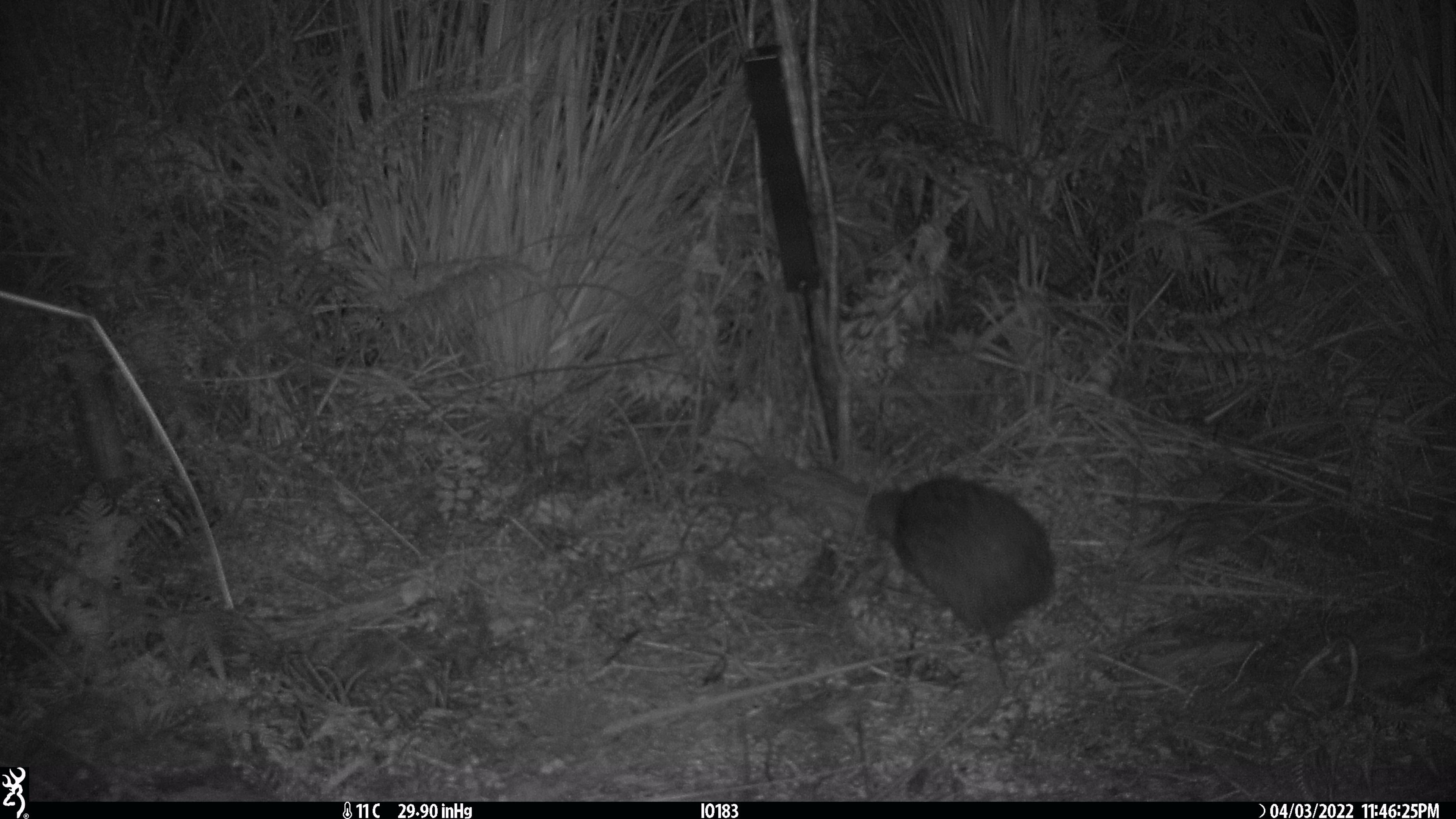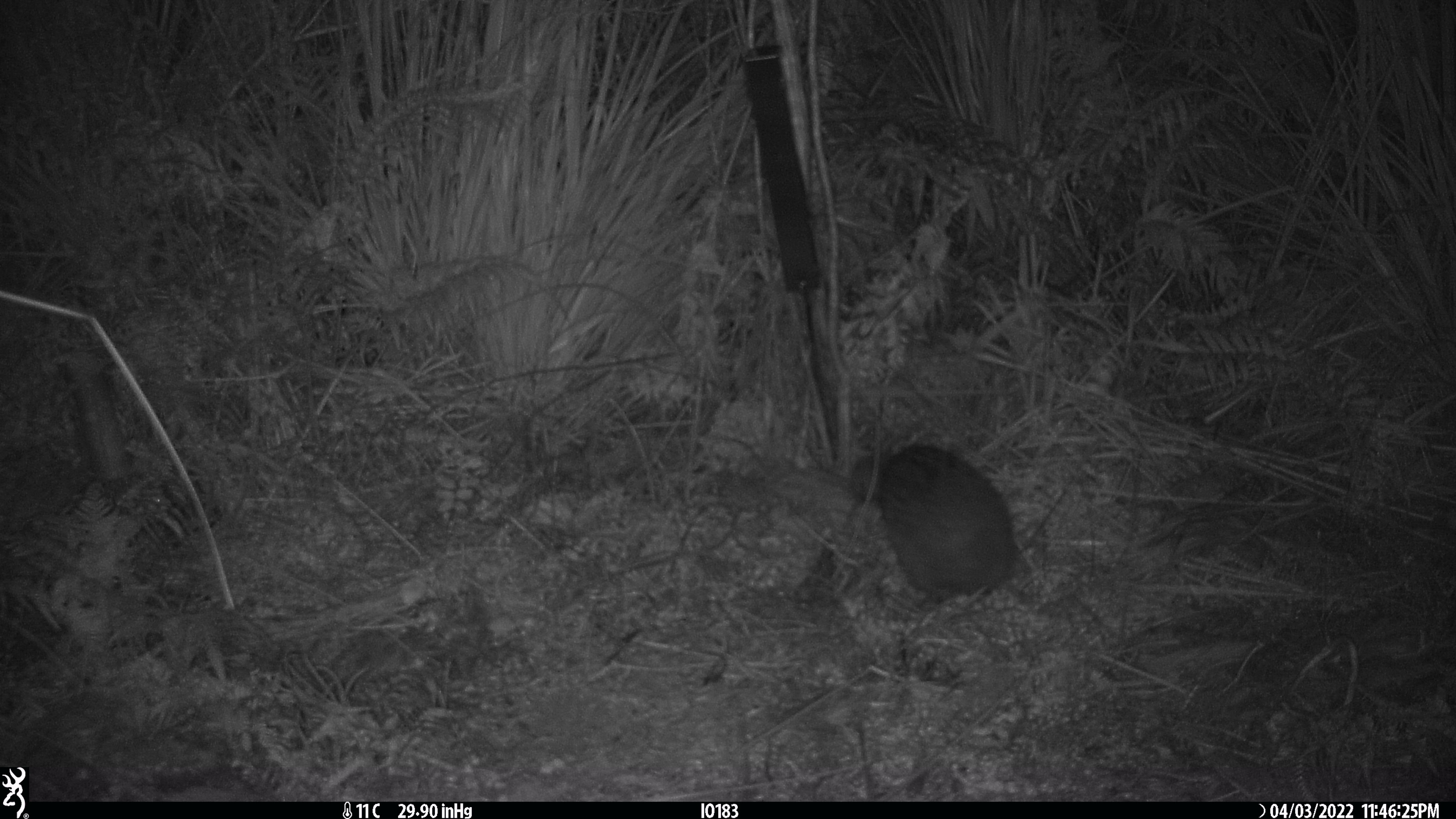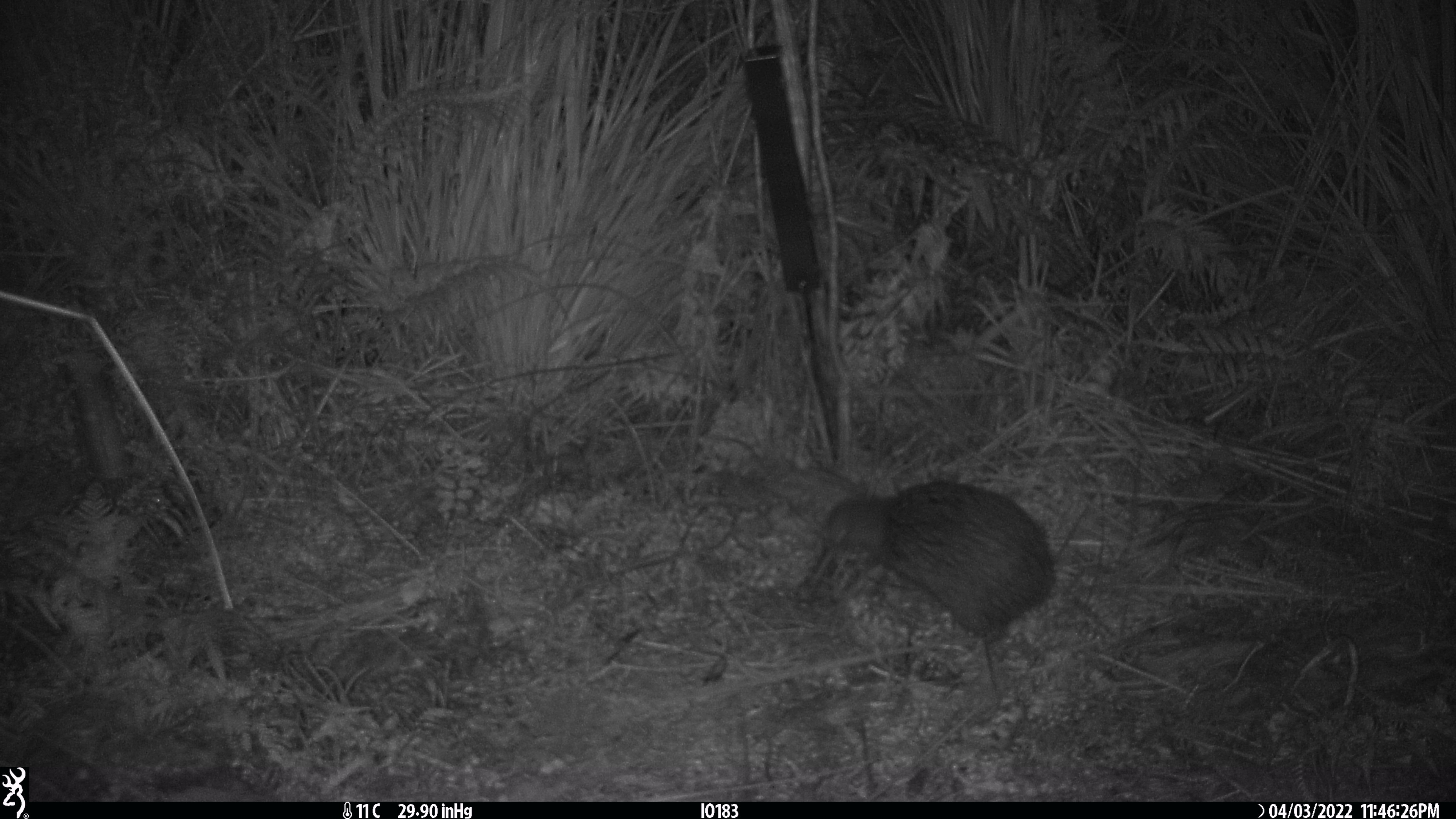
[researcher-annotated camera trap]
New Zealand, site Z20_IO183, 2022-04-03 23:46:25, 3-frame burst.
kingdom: Animalia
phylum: Chordata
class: Aves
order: Apterygiformes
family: Apterygidae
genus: Apteryx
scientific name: Apteryx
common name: kiwi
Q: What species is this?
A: Kiwi (Apteryx).